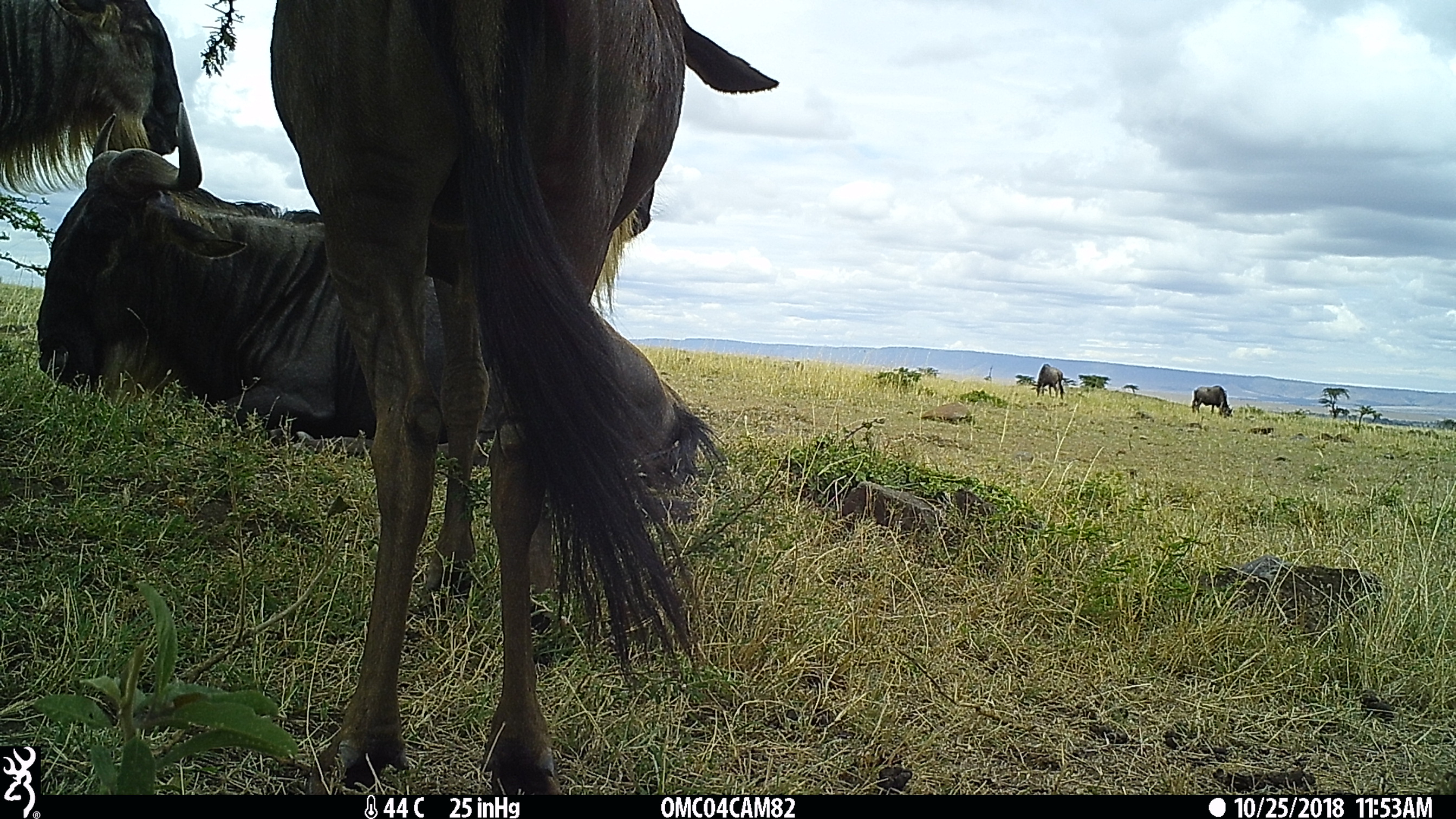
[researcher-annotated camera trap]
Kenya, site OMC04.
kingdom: Animalia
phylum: Chordata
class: Mammalia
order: Artiodactyla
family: Bovidae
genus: Connochaetes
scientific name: Connochaetes taurinus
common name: blue wildebeest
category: wildebeest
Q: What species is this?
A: Wildebeest (blue wildebeest) (Connochaetes taurinus).